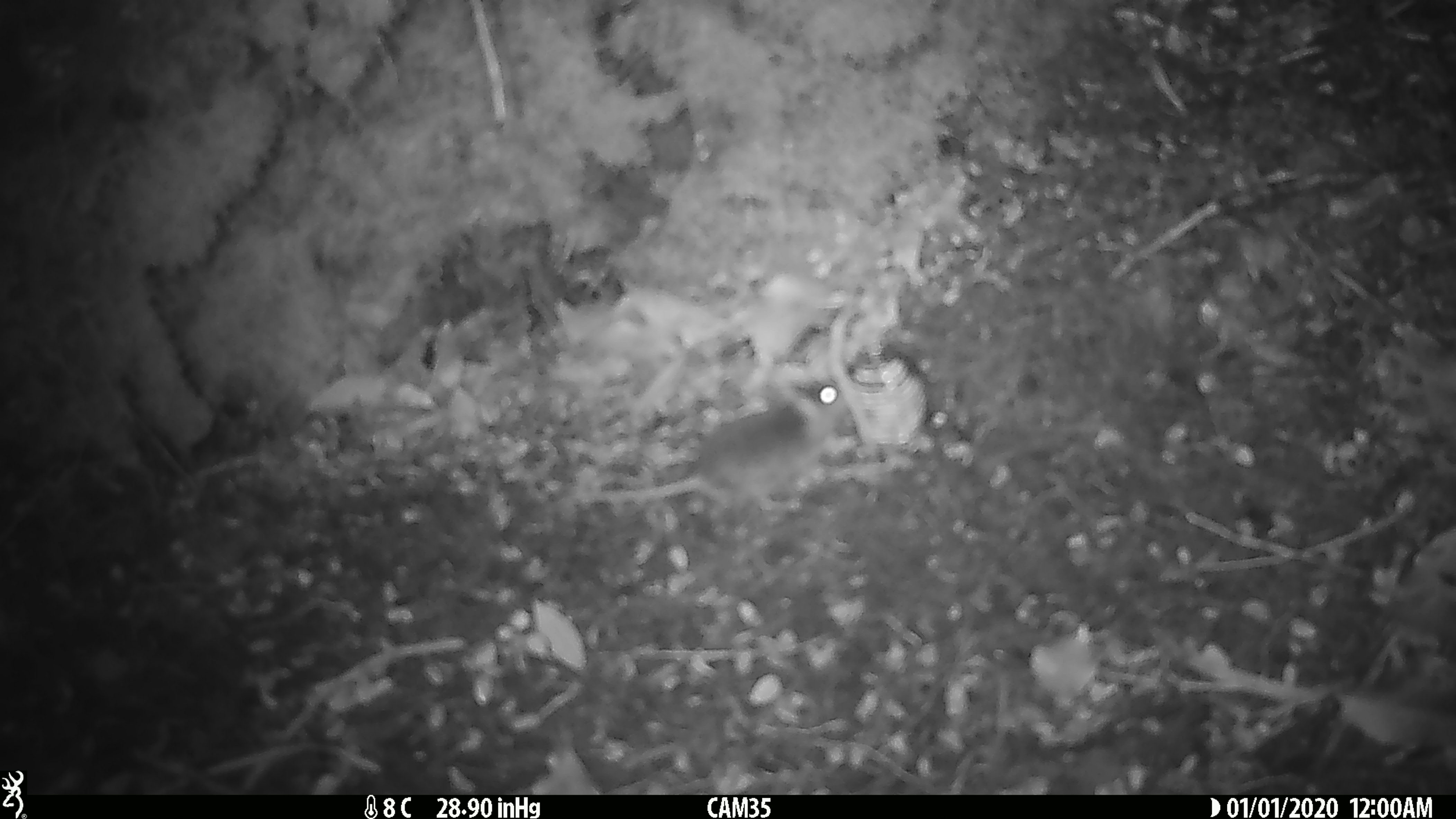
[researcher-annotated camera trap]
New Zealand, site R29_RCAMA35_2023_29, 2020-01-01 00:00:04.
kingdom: Animalia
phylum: Chordata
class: Mammalia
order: Rodentia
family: Muridae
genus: Mus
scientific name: Mus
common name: mouse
Mouse (Mus).